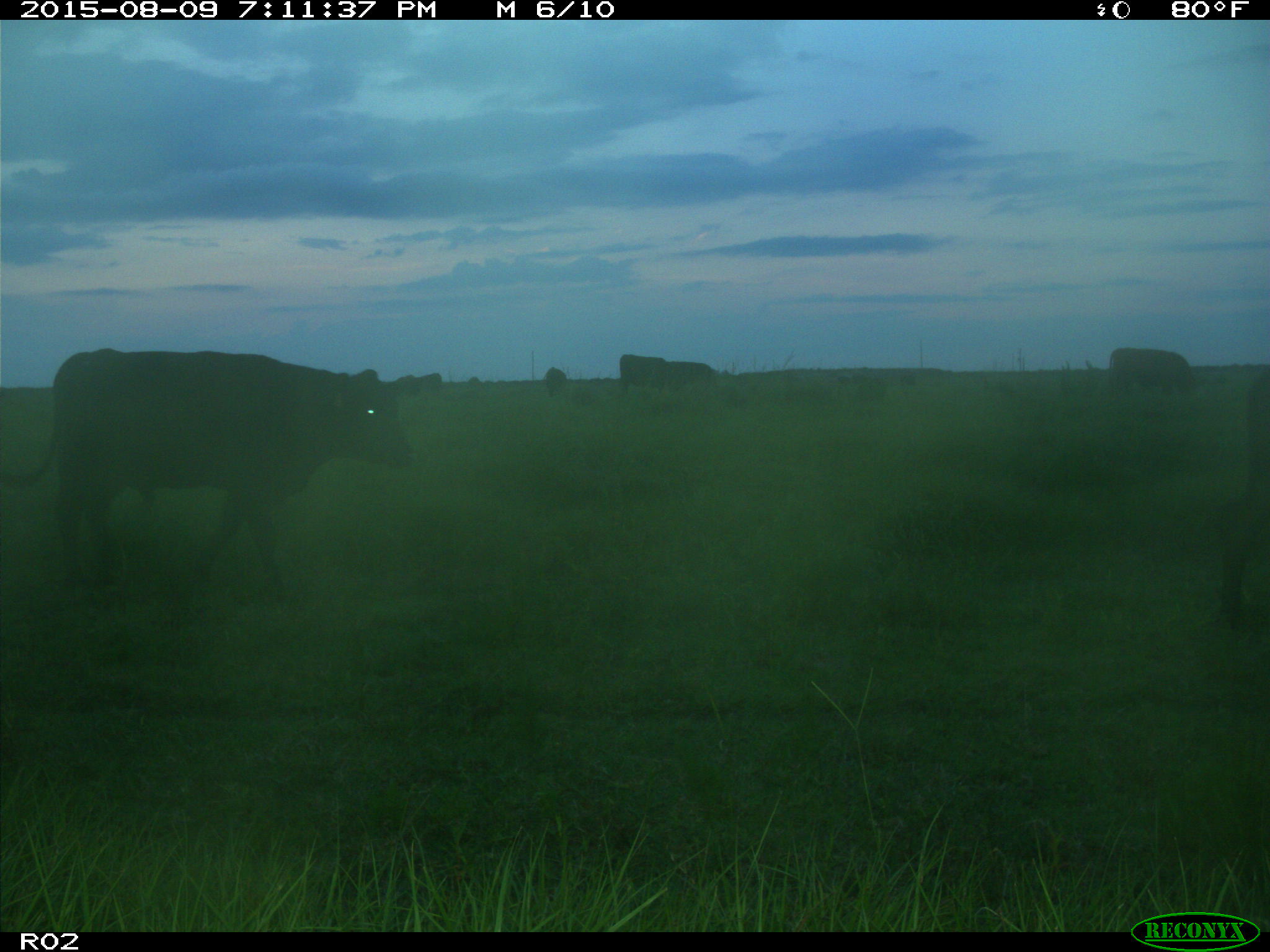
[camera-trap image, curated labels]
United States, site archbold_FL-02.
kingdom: Animalia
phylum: Chordata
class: Mammalia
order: Artiodactyla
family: Bovidae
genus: Bos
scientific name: Bos taurus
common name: domestic cow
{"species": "Bos taurus (domestic cow)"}